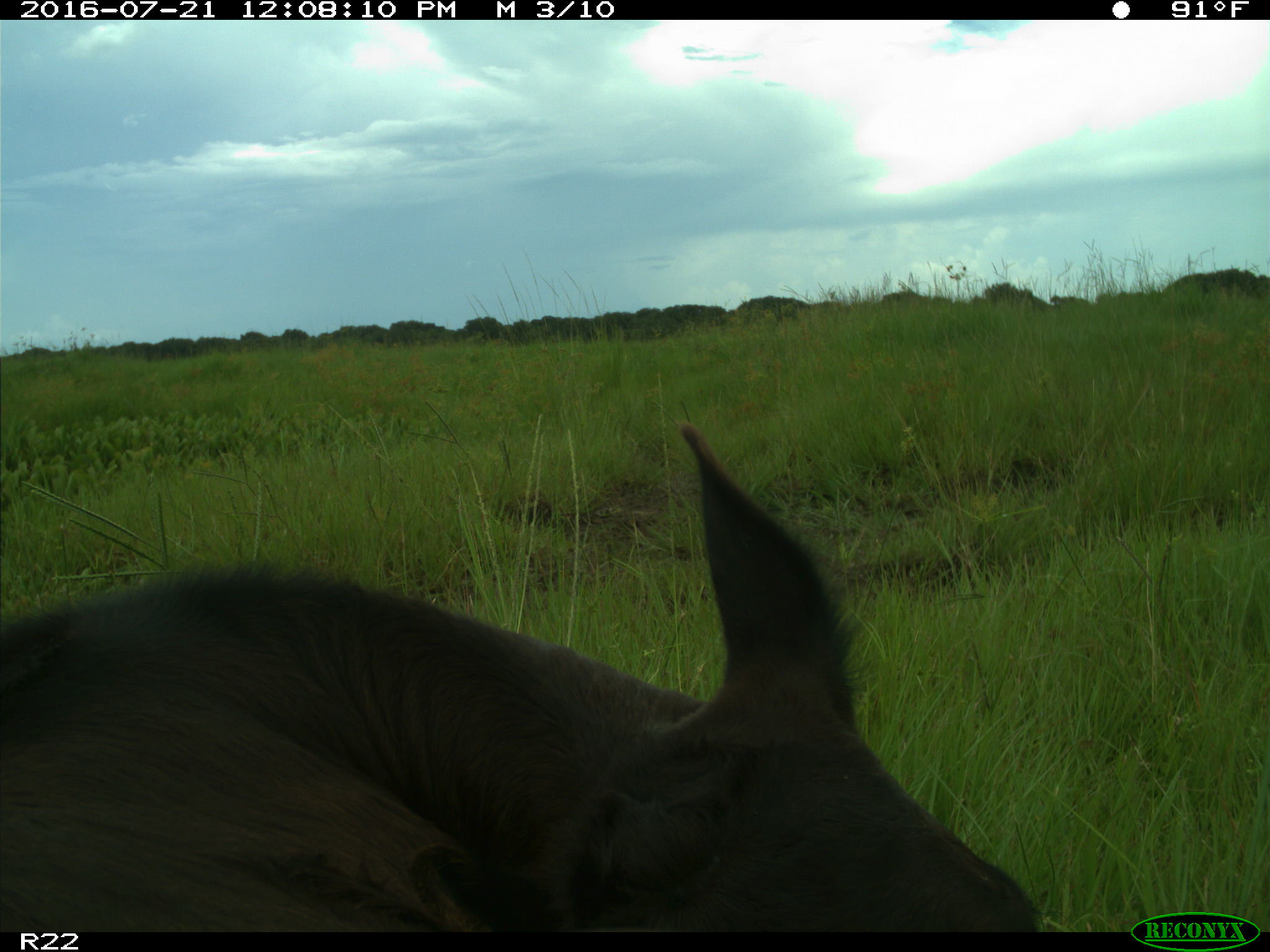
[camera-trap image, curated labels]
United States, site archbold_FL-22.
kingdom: Animalia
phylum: Chordata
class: Mammalia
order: Artiodactyla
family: Bovidae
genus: Bos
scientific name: Bos taurus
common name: domestic cow